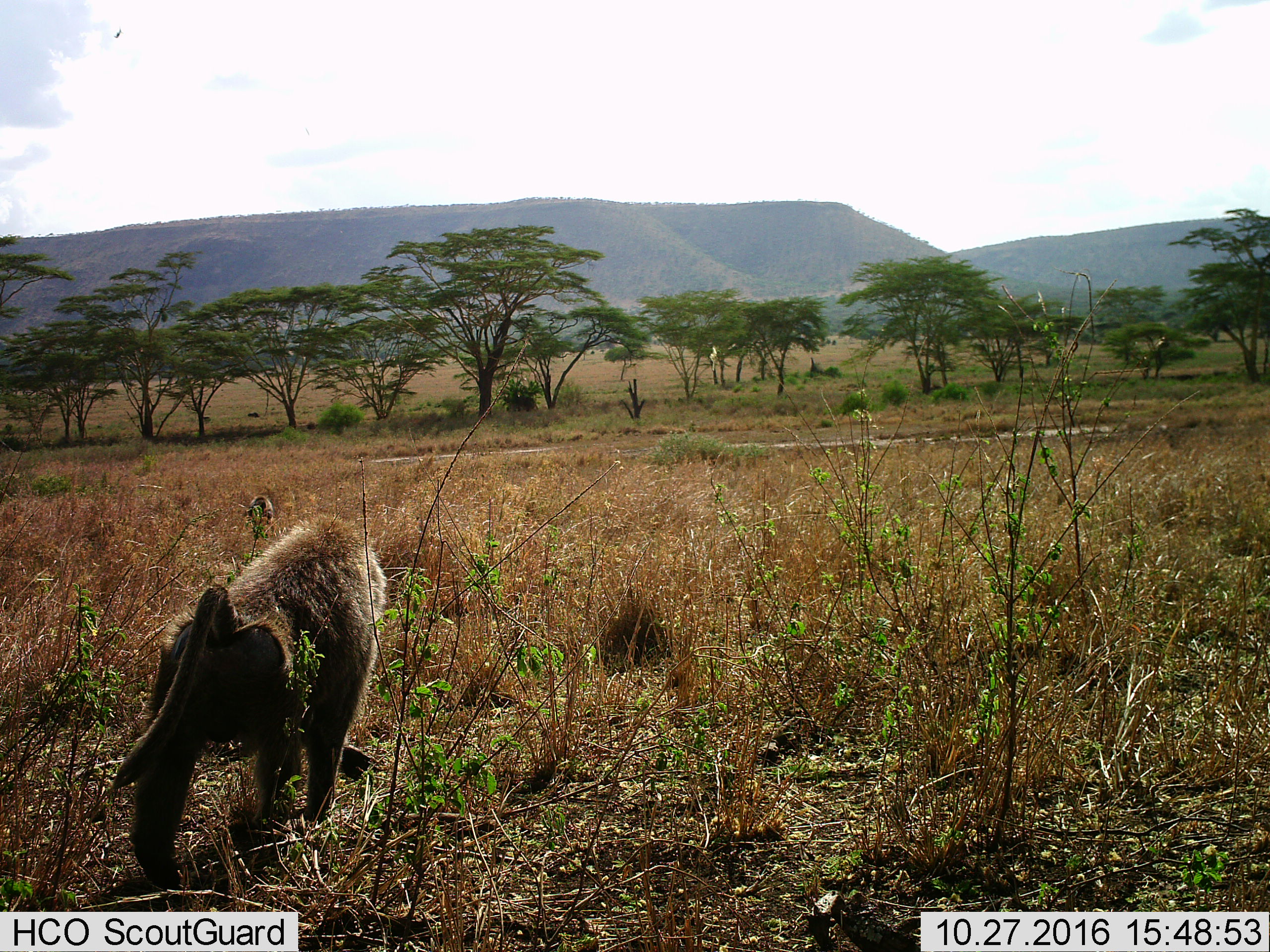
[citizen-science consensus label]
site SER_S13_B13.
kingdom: Animalia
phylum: Chordata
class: Mammalia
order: Primates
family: Cercopithecidae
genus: Papio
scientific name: Papio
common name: baboon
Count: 1.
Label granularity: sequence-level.